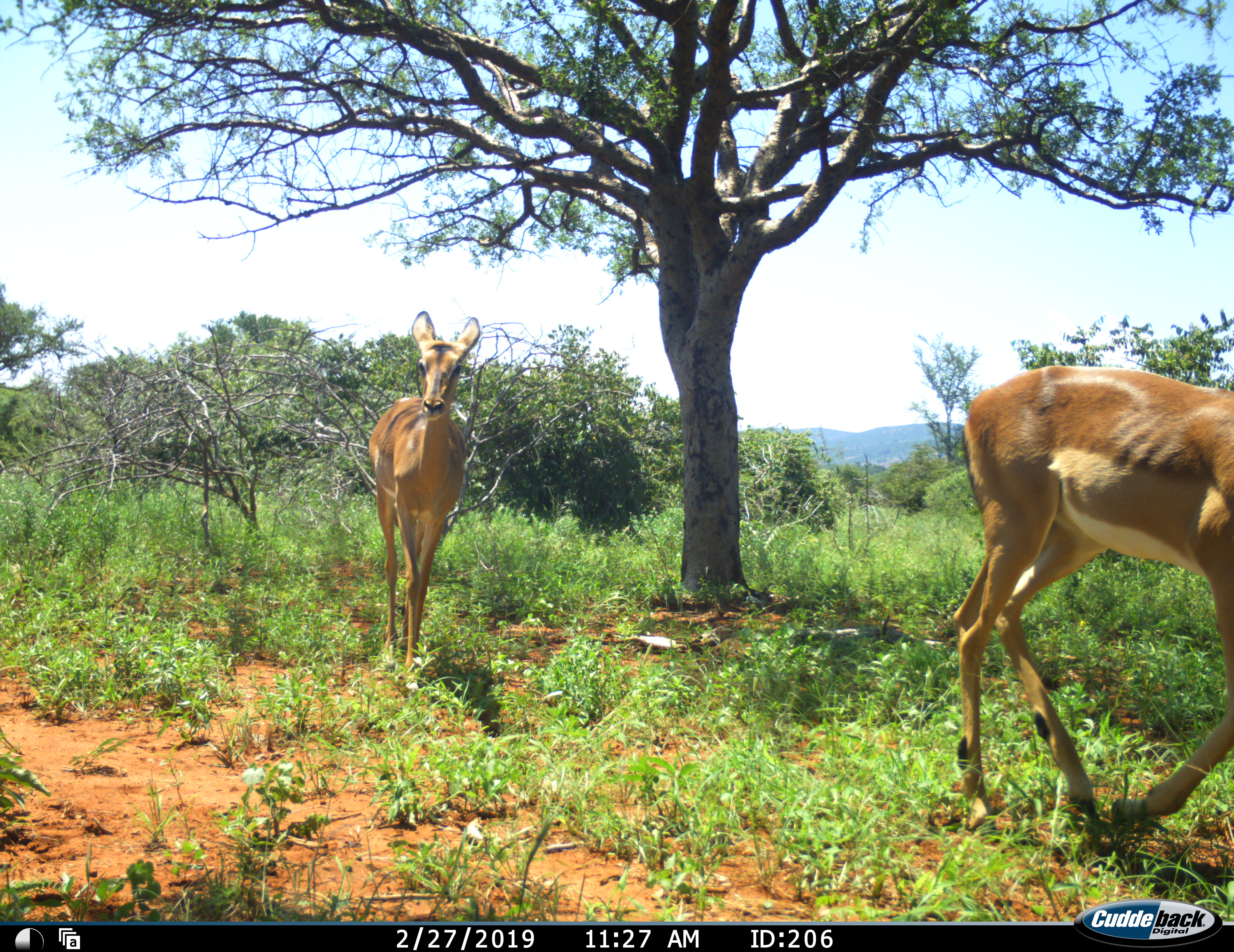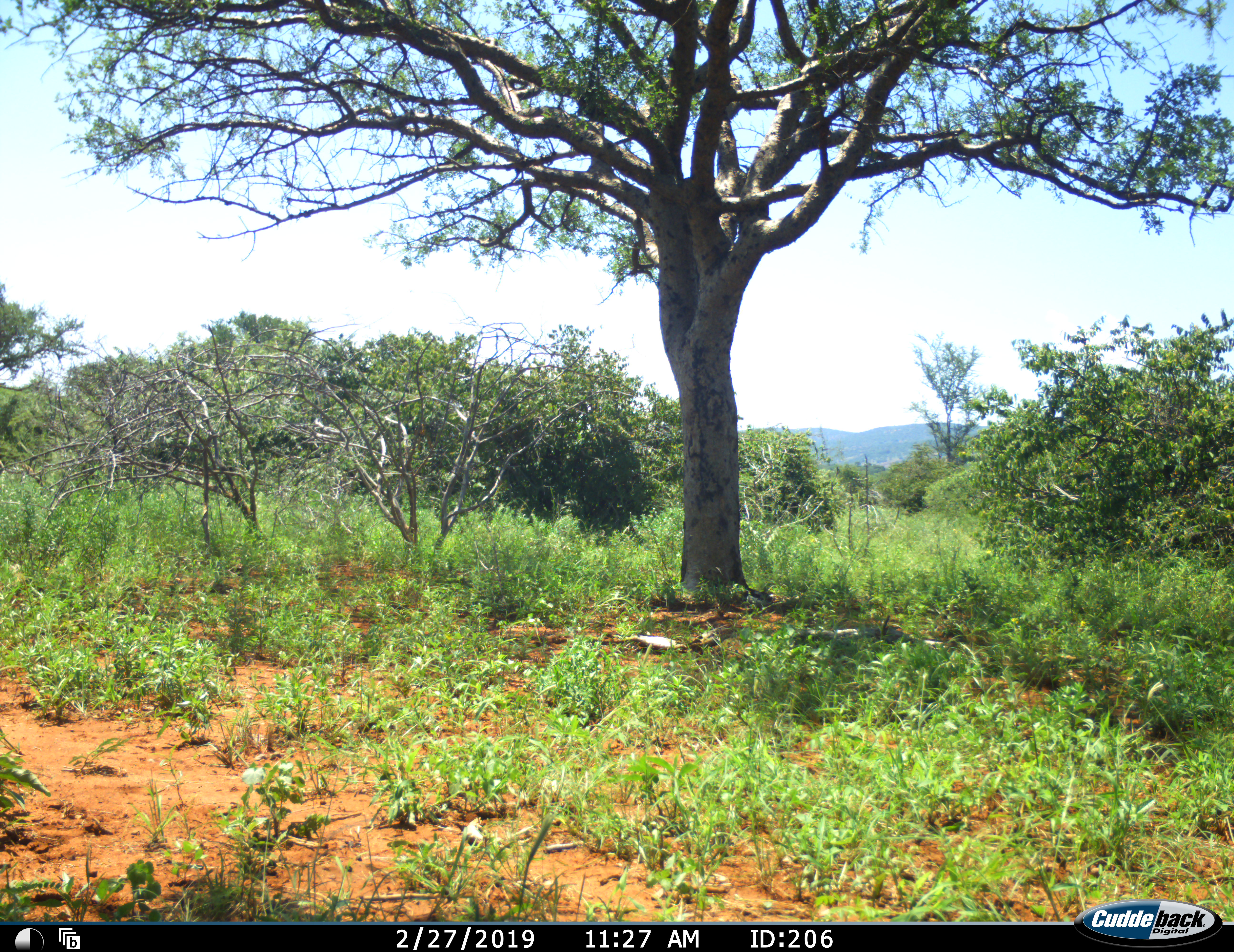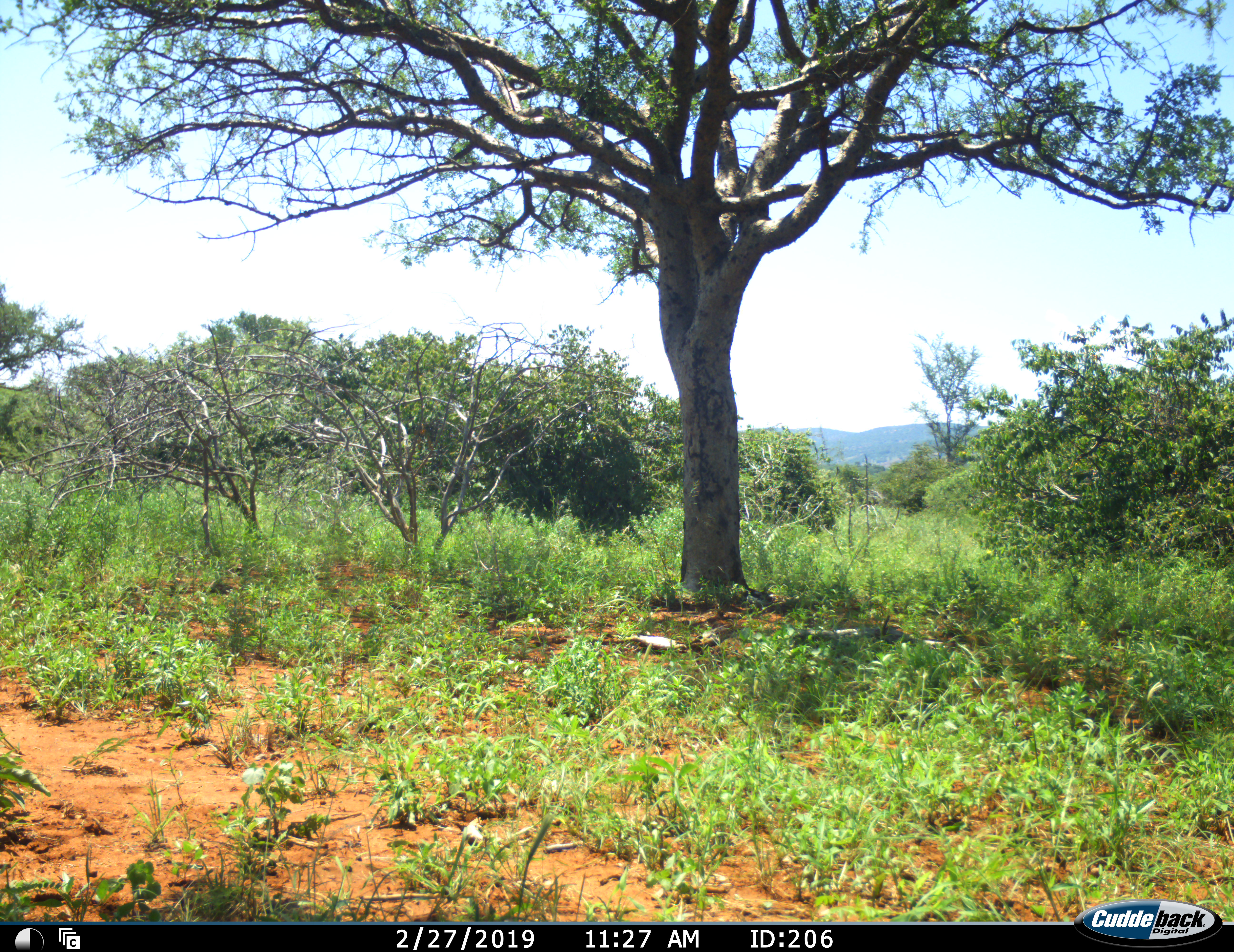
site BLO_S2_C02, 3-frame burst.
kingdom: Animalia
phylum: Chordata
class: Mammalia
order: Artiodactyla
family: Bovidae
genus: Aepyceros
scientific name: Aepyceros melampus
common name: impala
Impala (Aepyceros melampus), count 2. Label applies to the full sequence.